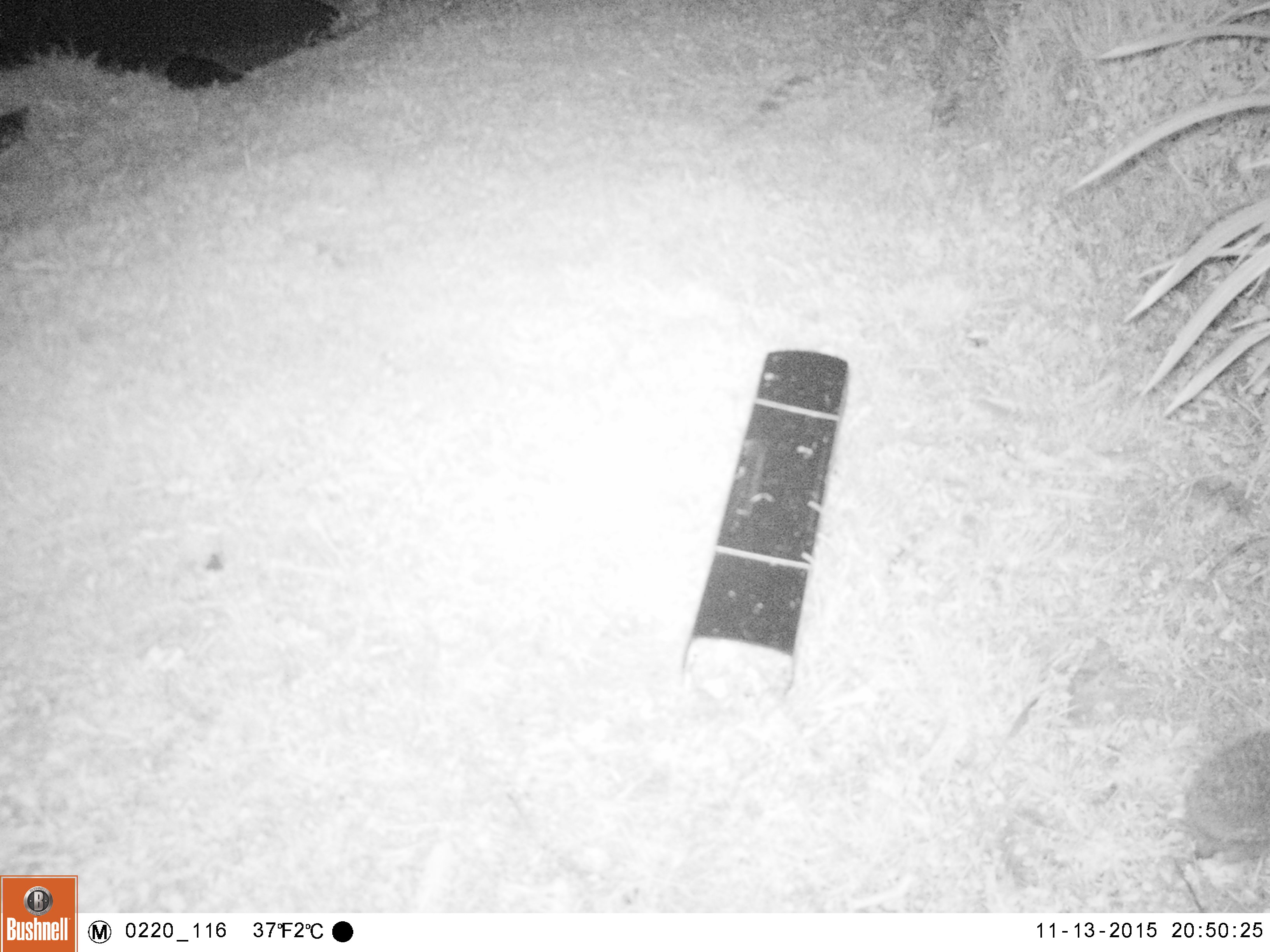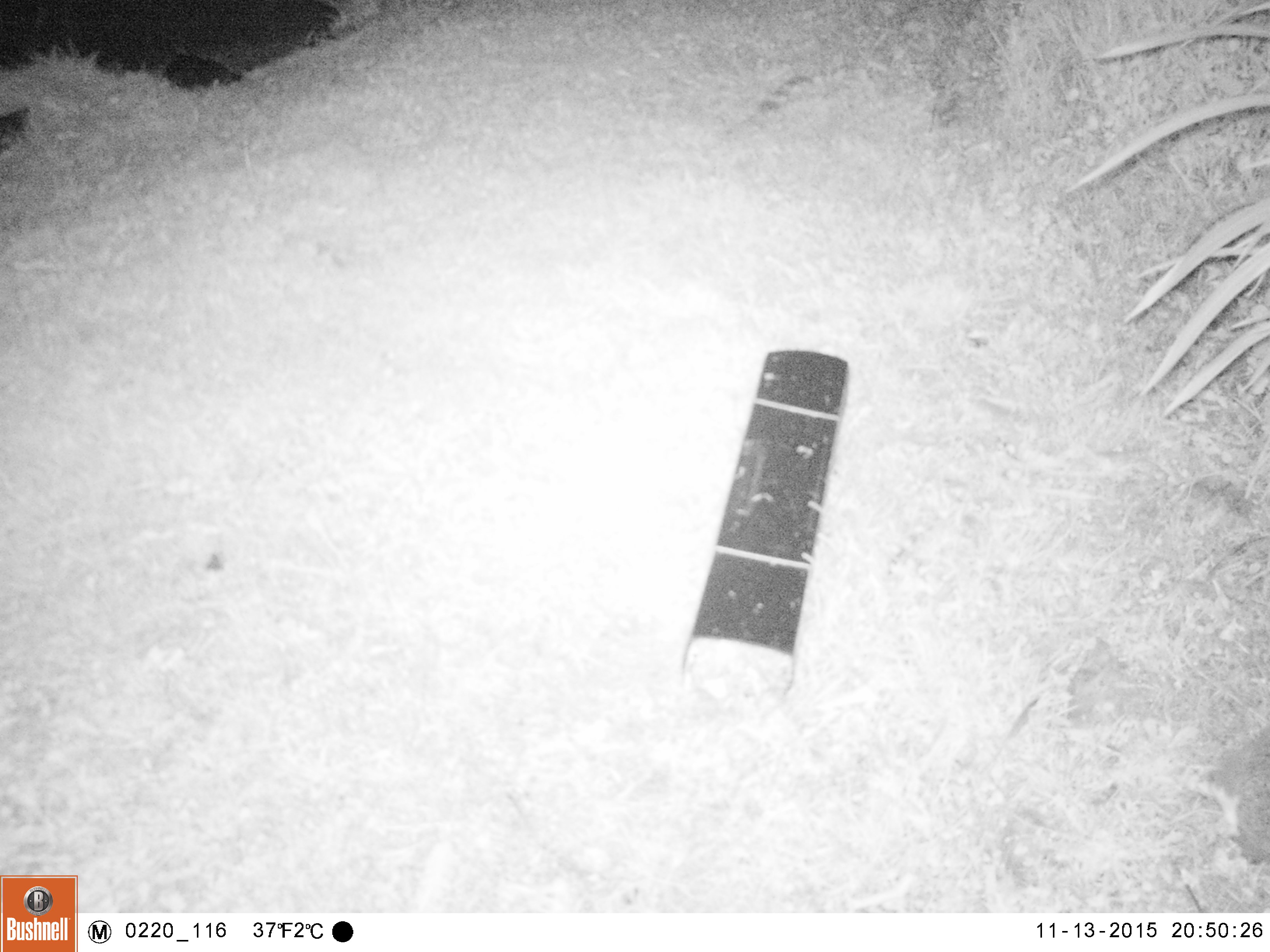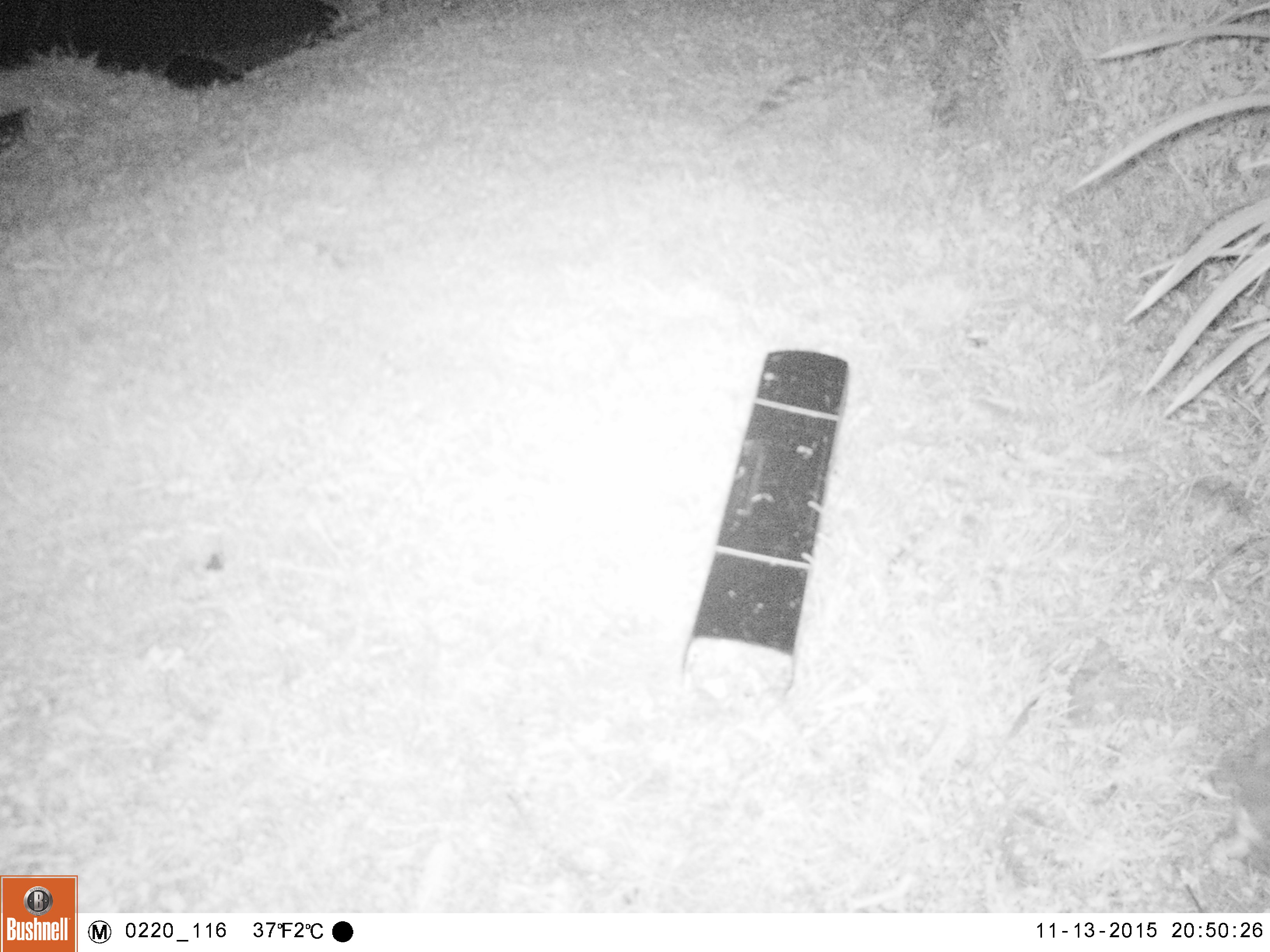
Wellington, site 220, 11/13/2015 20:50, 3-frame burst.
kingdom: Animalia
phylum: Chordata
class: Mammalia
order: Eulipotyphla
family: Erinaceidae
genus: Erinaceus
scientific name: Erinaceus europaeus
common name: hedgehog